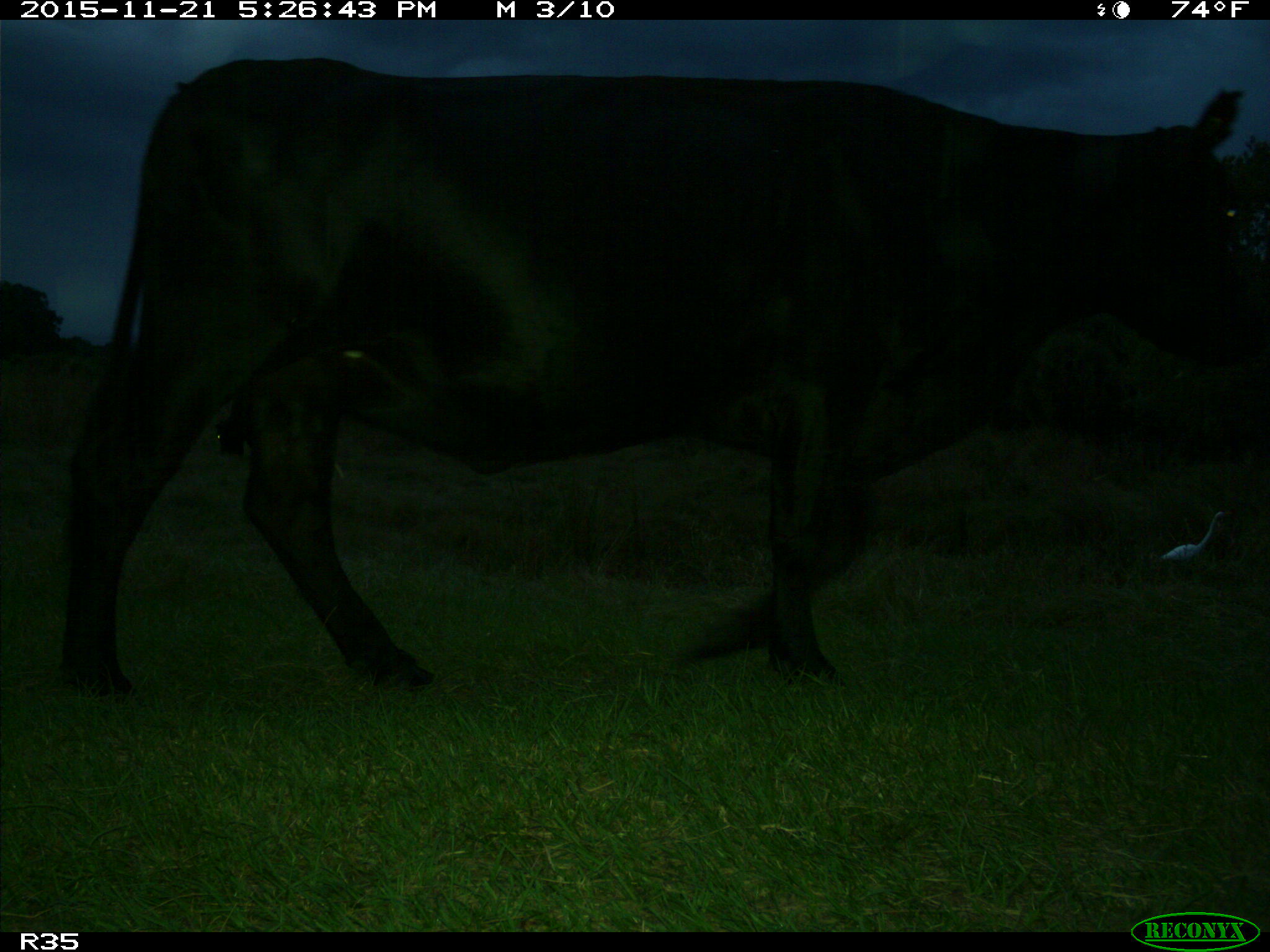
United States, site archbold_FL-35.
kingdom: Animalia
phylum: Chordata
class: Mammalia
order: Artiodactyla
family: Bovidae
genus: Bos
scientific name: Bos taurus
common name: domestic cow